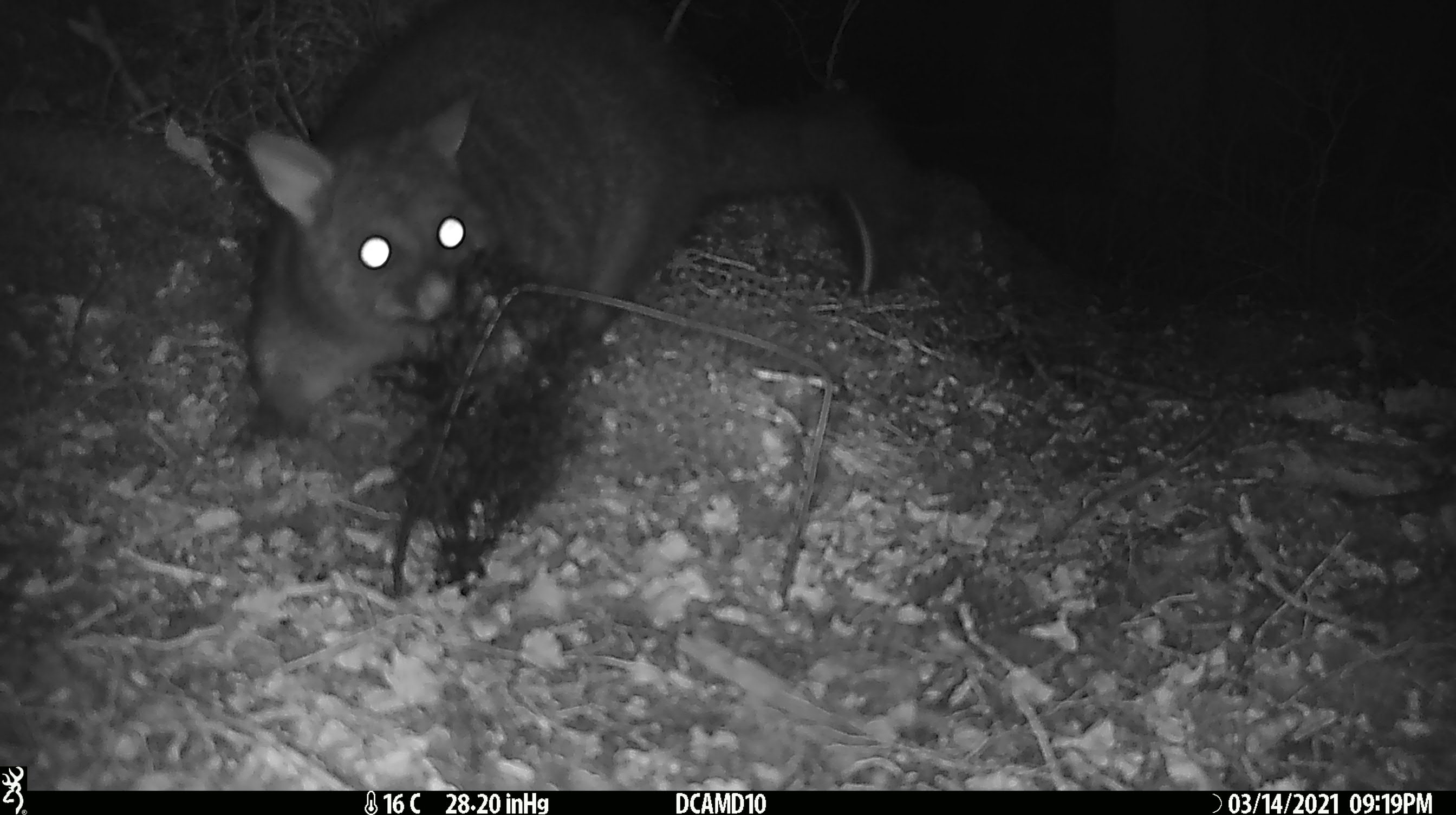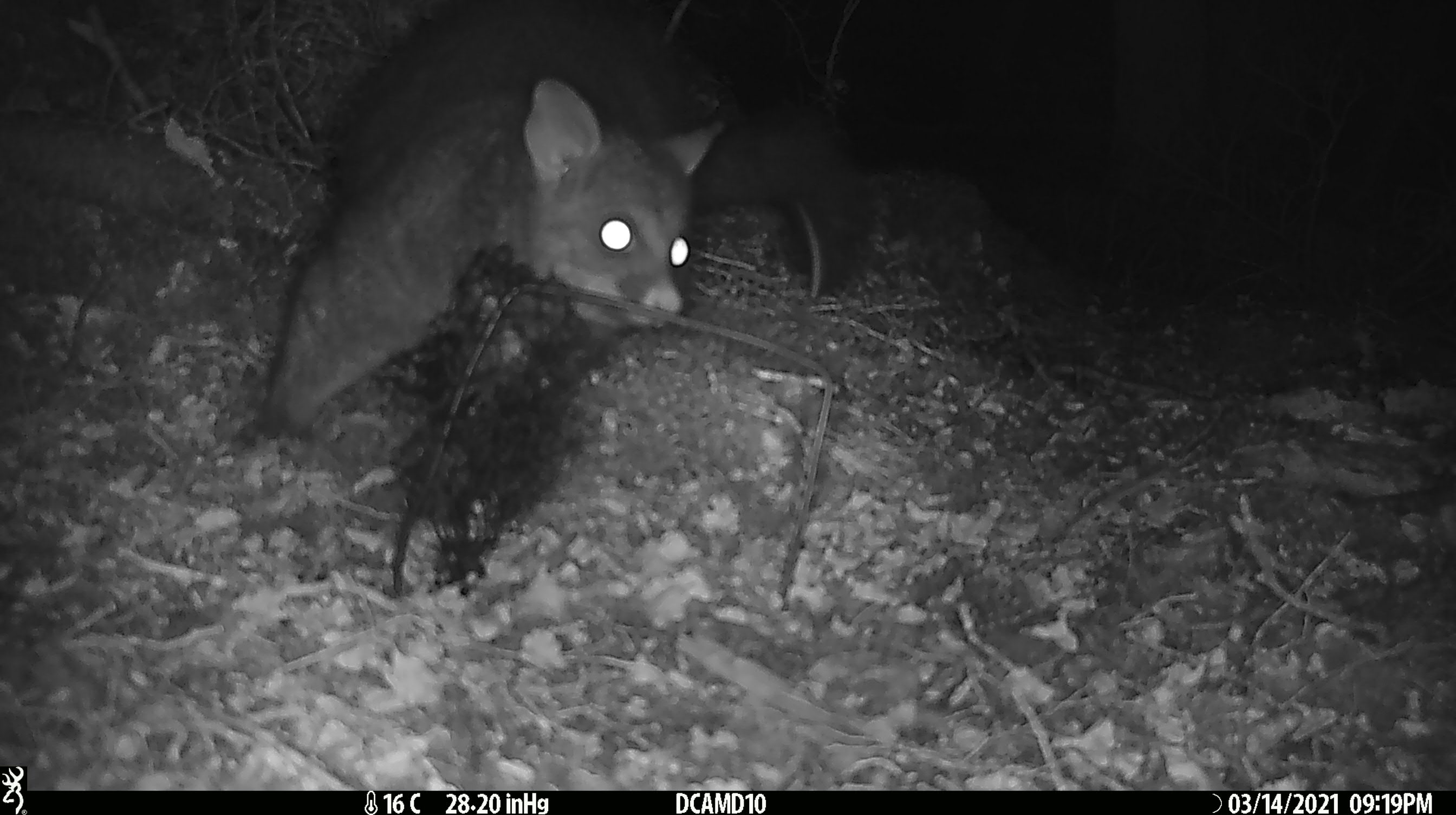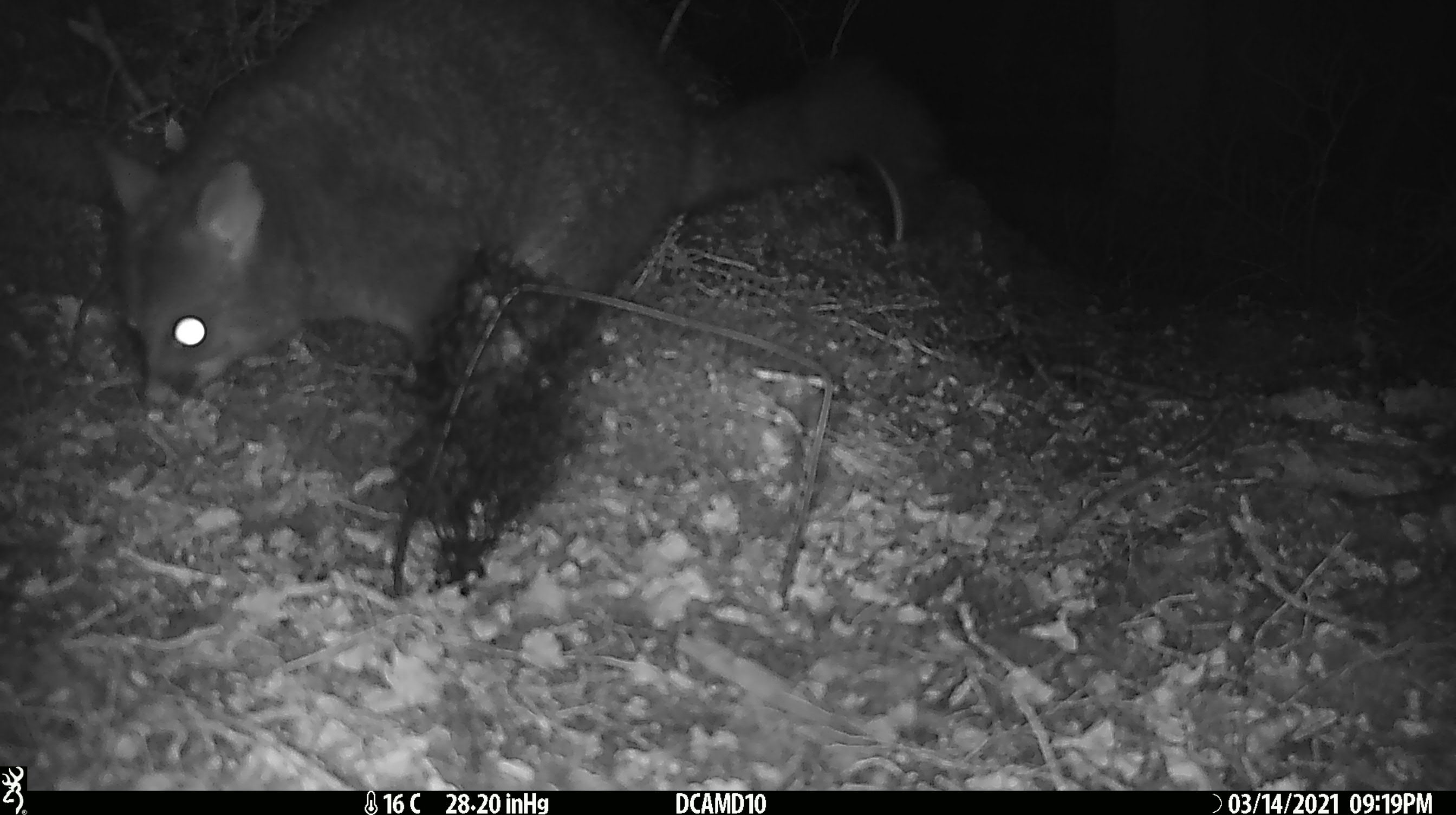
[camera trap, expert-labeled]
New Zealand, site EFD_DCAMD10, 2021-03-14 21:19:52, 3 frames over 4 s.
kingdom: Animalia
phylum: Chordata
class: Mammalia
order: Diprotodontia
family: Phalangeridae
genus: Trichosurus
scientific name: Trichosurus vulpecula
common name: common brushtail possum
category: possum